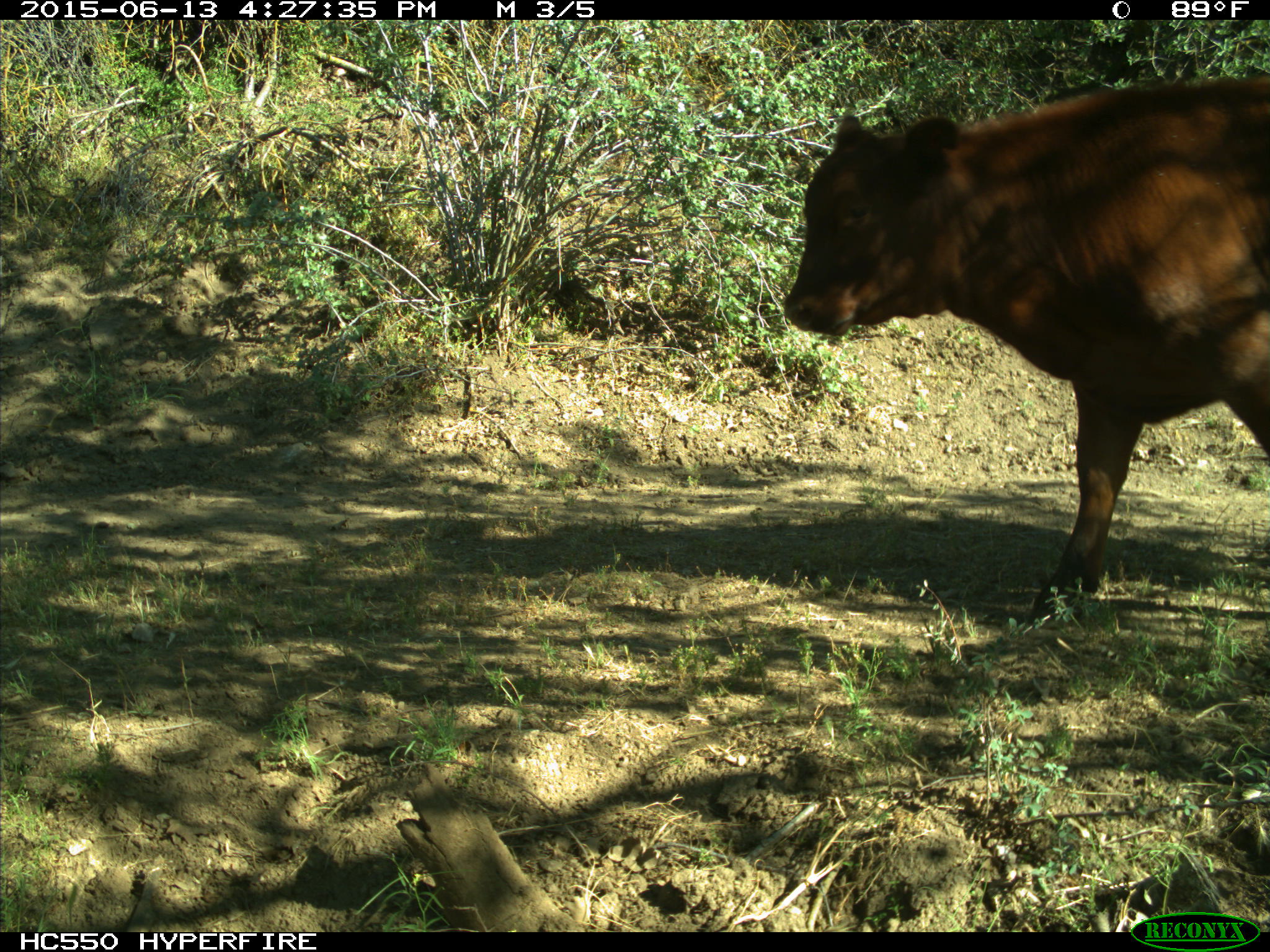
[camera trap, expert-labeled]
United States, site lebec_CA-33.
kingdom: Animalia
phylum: Chordata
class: Mammalia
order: Artiodactyla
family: Bovidae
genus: Bos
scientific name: Bos taurus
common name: domestic cow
Bos taurus (domestic cow).